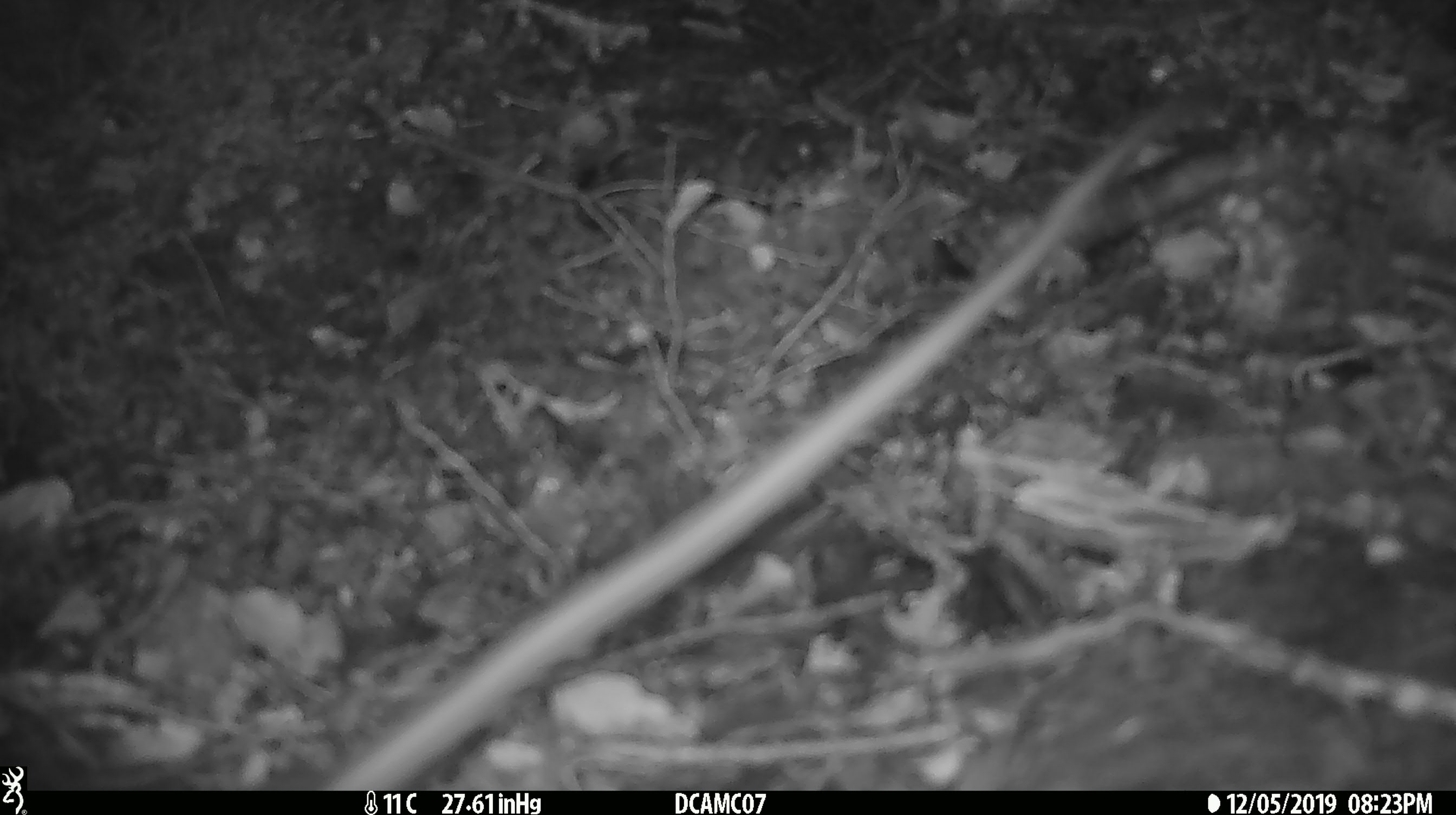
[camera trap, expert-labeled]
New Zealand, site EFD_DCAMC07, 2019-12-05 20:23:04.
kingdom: Animalia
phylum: Chordata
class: Mammalia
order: Rodentia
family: Muridae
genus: Rattus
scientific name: Rattus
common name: rat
Rat (Rattus).